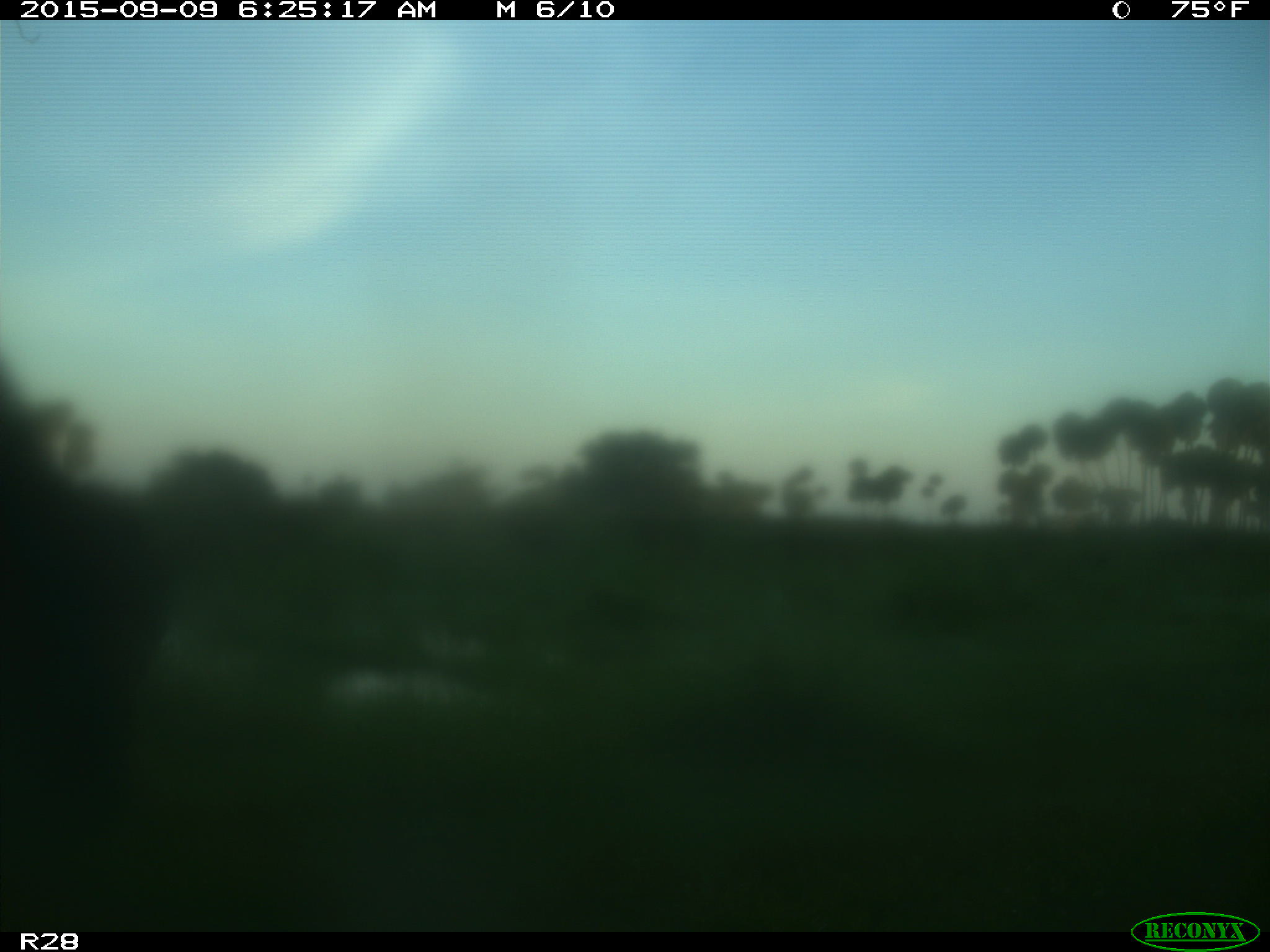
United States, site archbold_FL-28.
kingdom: Animalia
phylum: Chordata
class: Mammalia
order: Artiodactyla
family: Bovidae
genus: Bos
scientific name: Bos taurus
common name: domestic cow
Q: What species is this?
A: Bos taurus (domestic cow).